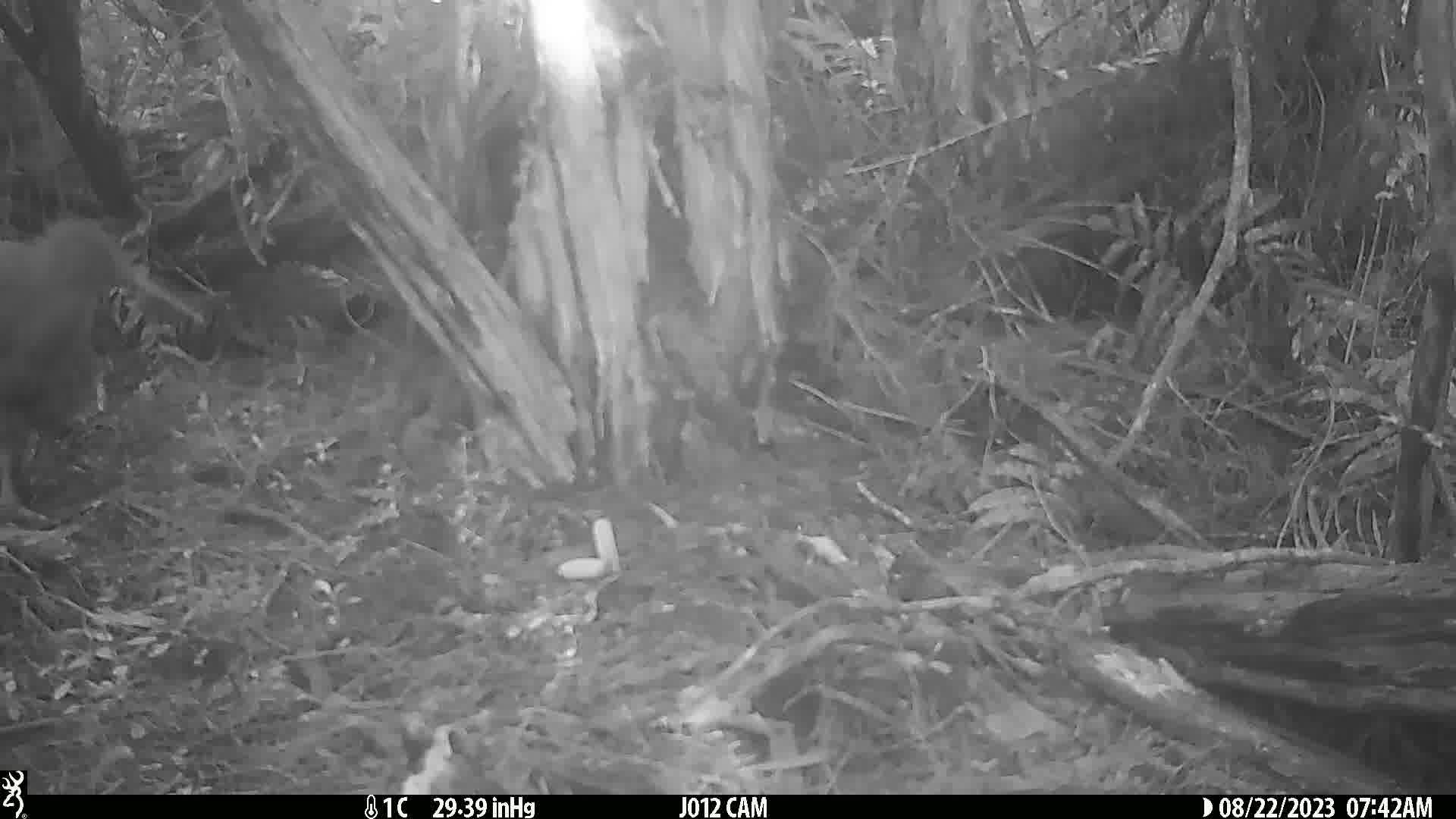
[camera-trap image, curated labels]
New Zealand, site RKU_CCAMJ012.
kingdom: Animalia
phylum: Chordata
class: Aves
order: Apterygiformes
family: Apterygidae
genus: Apteryx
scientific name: Apteryx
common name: kiwi